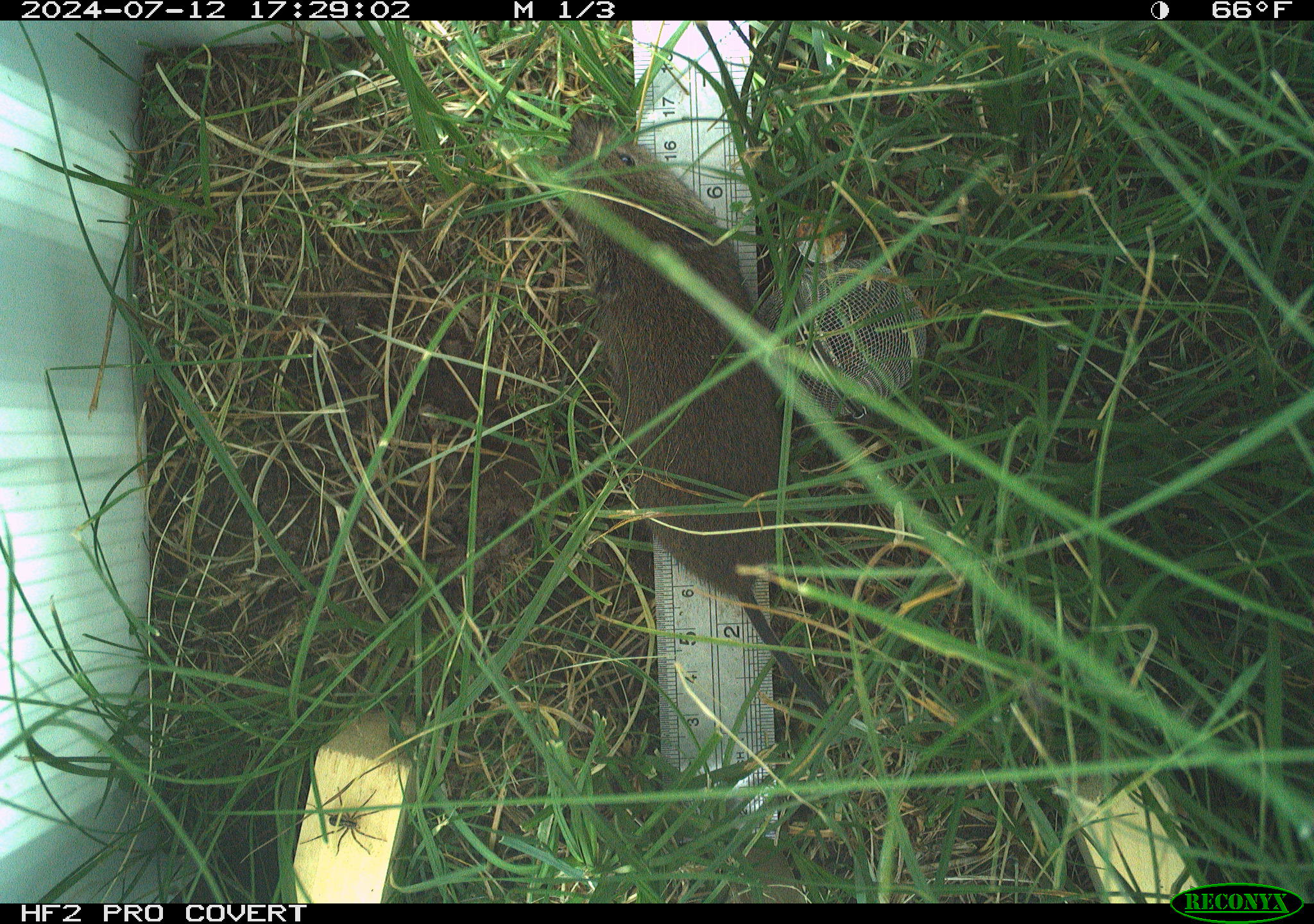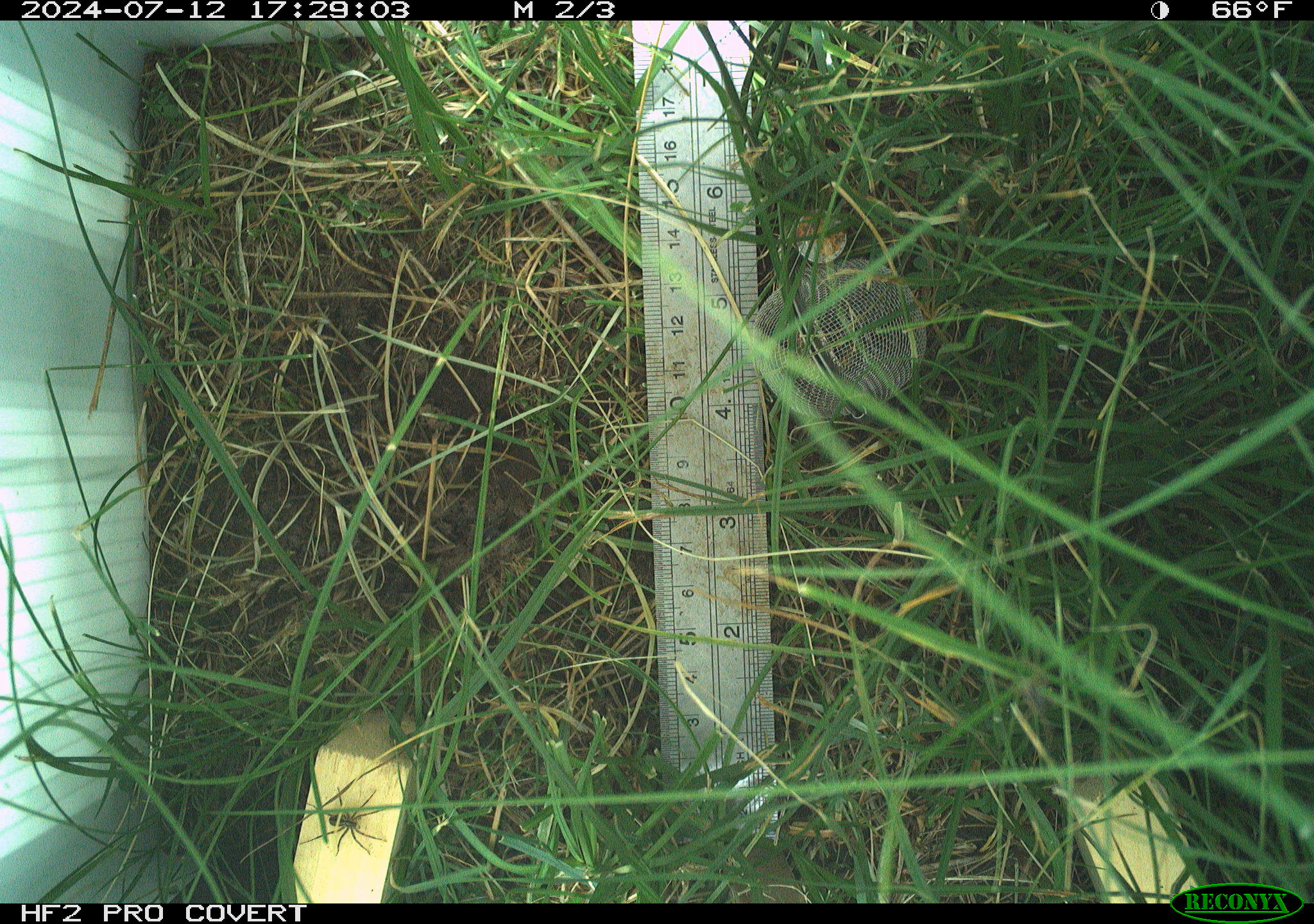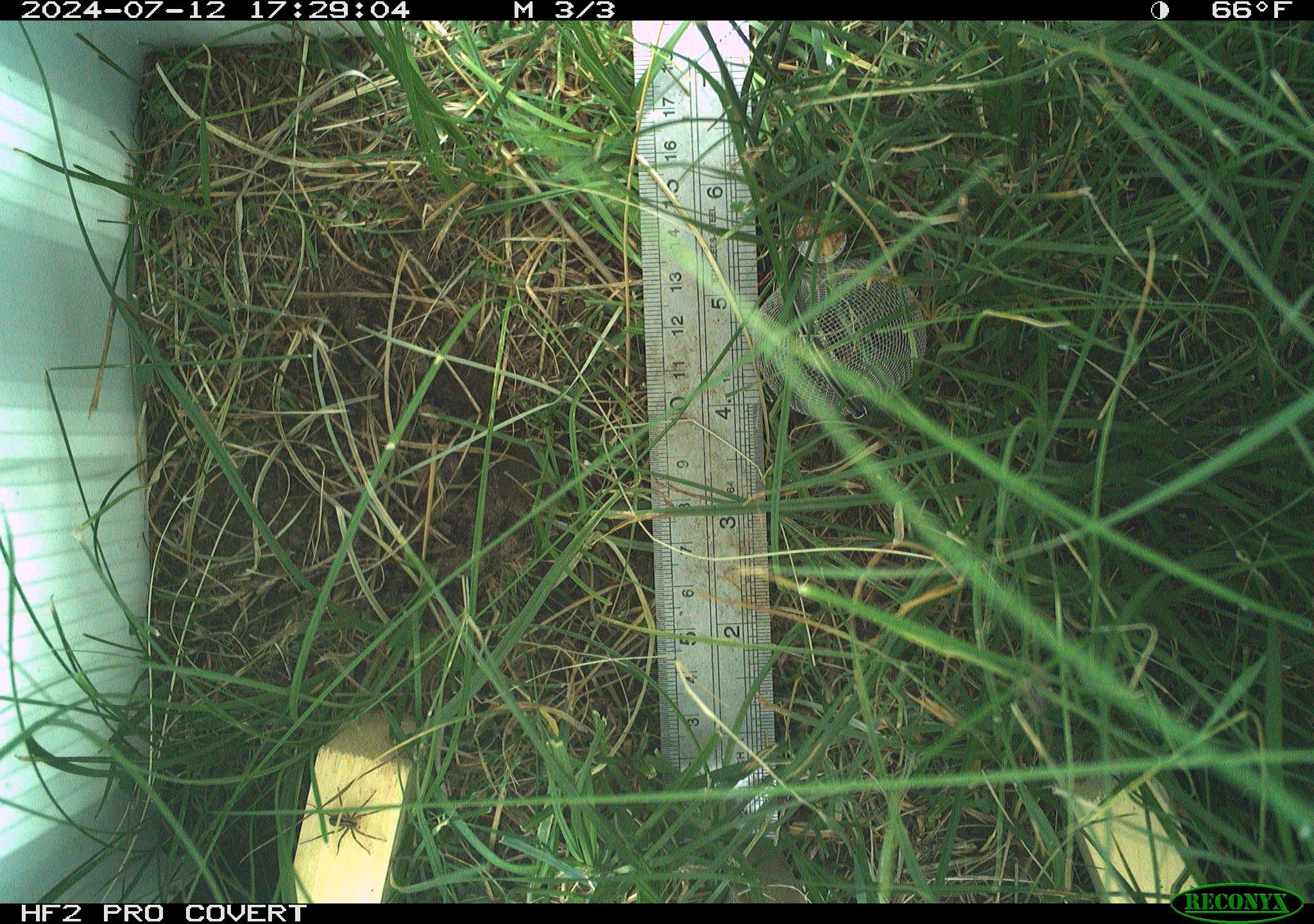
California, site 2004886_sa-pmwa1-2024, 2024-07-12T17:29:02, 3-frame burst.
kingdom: Animalia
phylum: Arthropoda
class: Arachnida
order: Araneae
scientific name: Araneae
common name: spider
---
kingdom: Animalia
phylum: Chordata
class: Mammalia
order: Rodentia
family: Cricetidae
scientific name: Arvicolinae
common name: voles, lemmings, and muskrats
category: arvicolinae subfamily